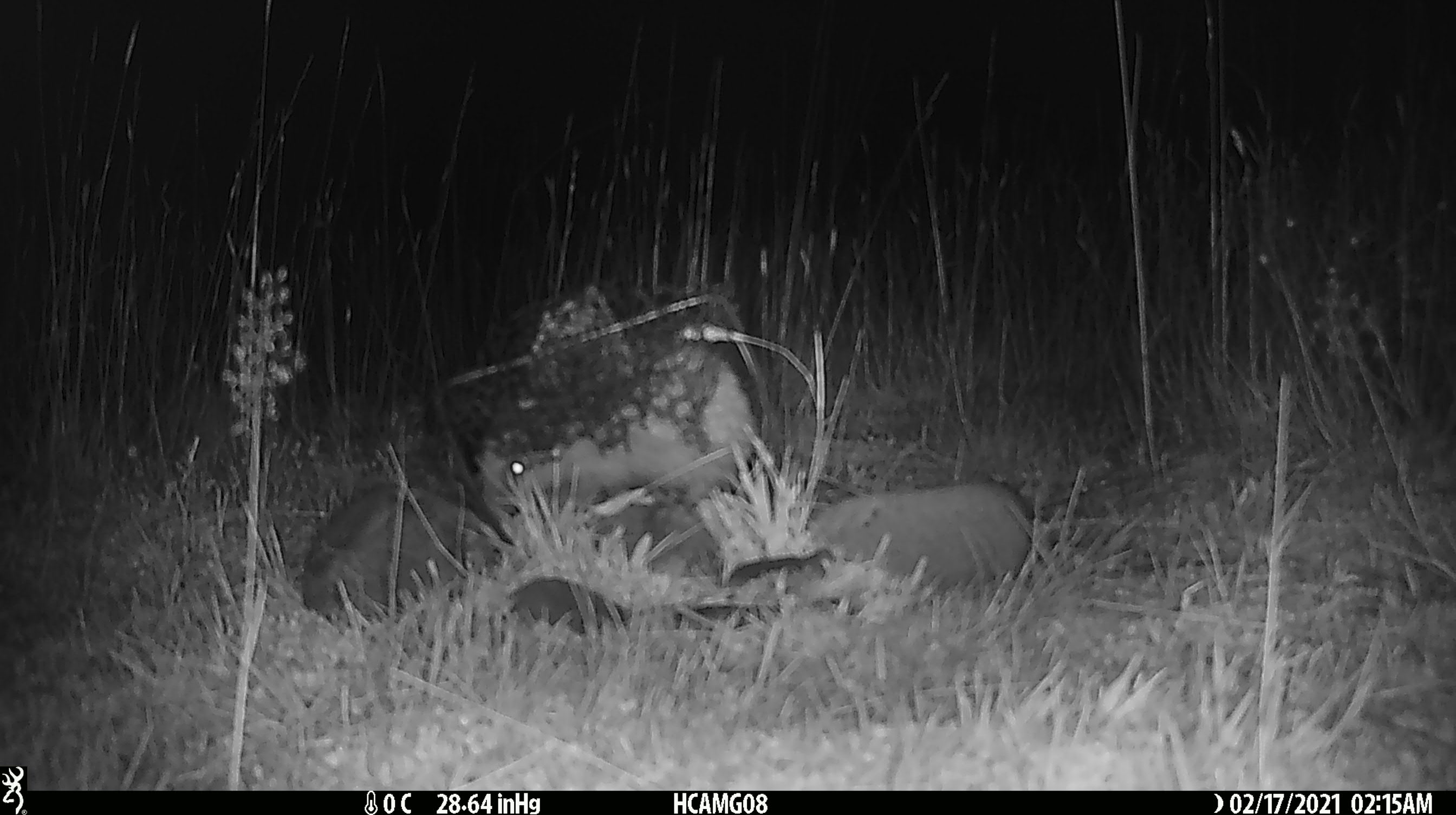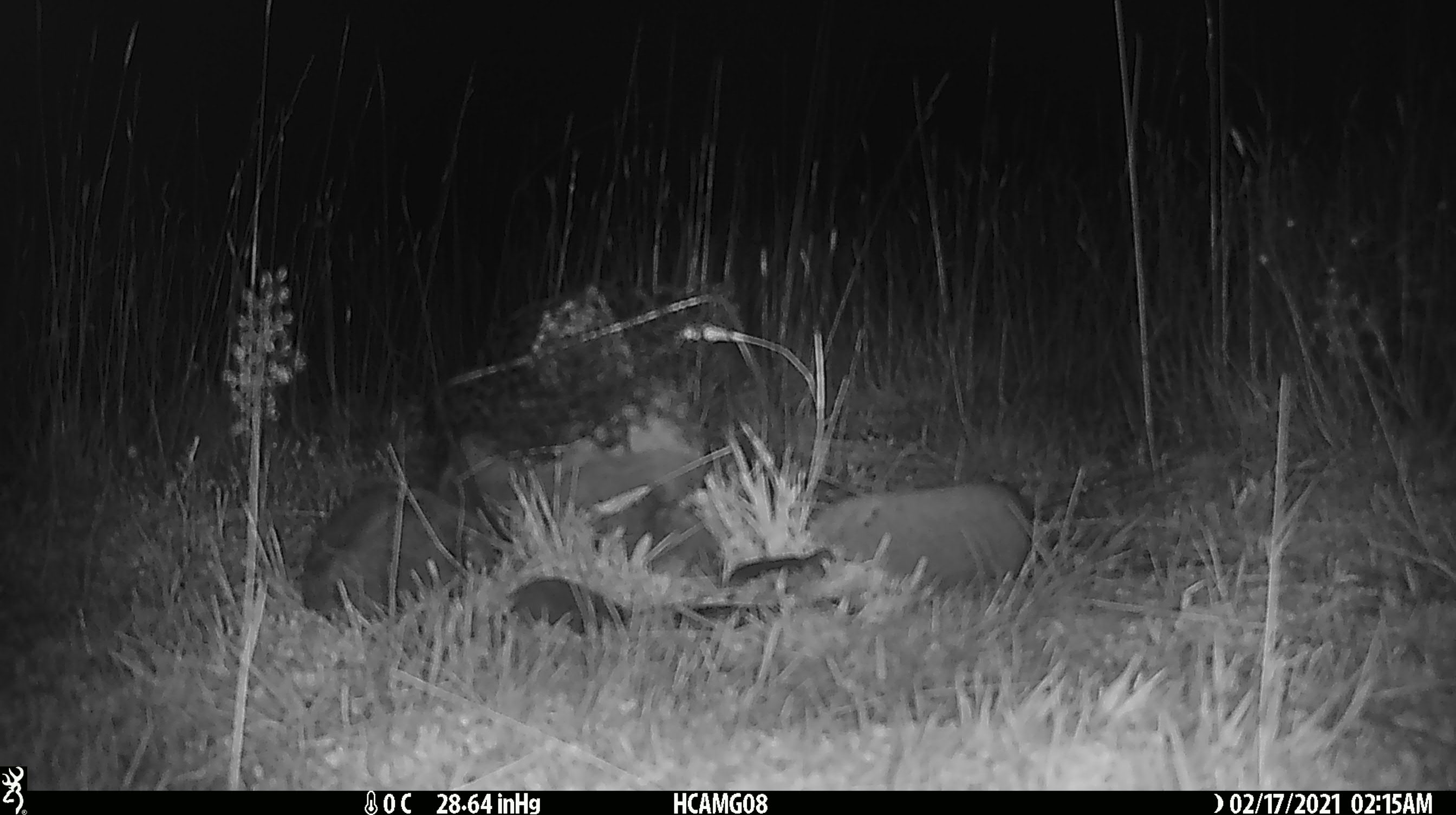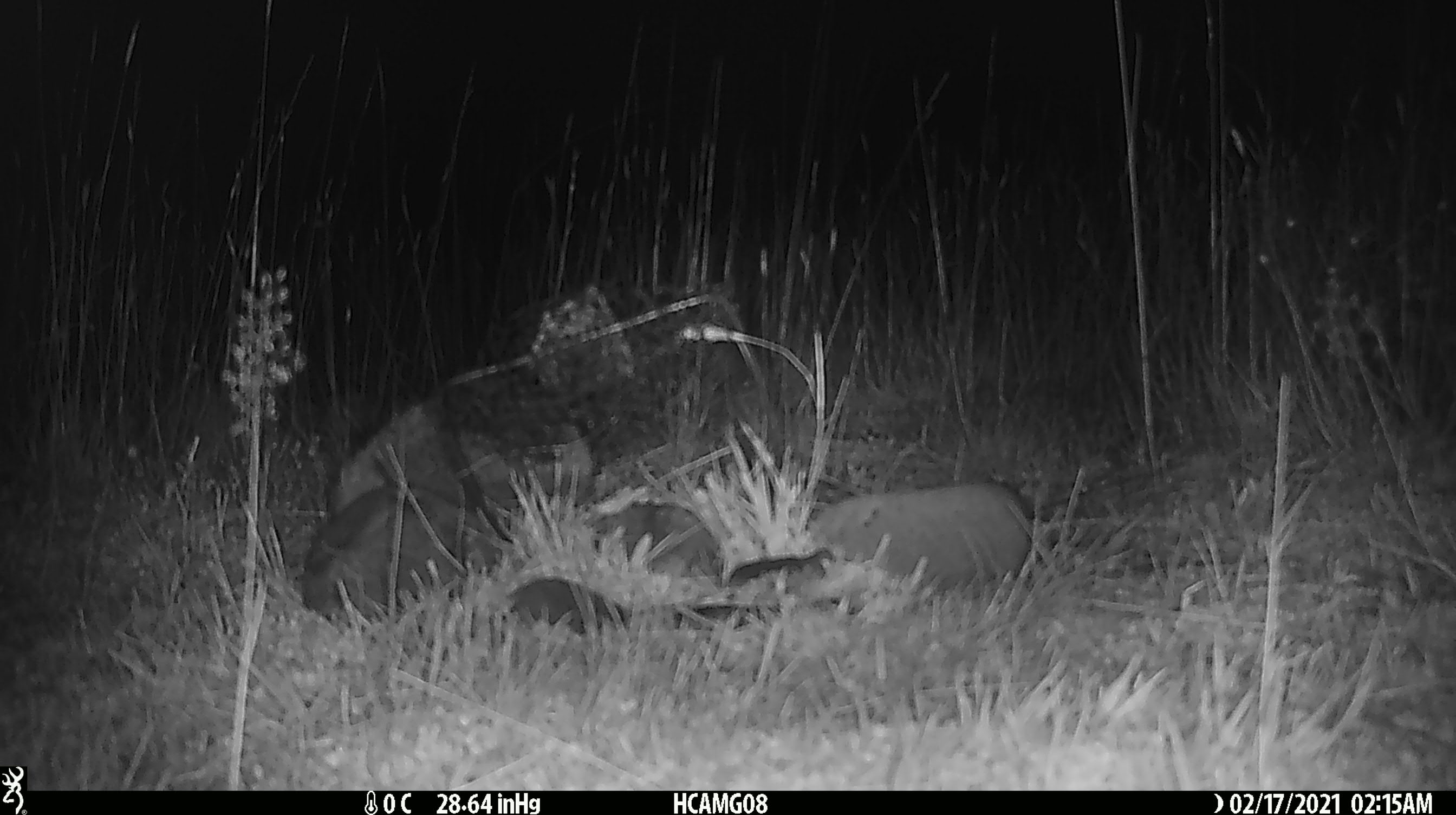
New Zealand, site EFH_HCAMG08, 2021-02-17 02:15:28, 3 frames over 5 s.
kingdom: Animalia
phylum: Chordata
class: Mammalia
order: Eulipotyphla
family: Erinaceidae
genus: Erinaceus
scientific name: Erinaceus europaeus europaeus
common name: european hedgehog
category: hedgehog